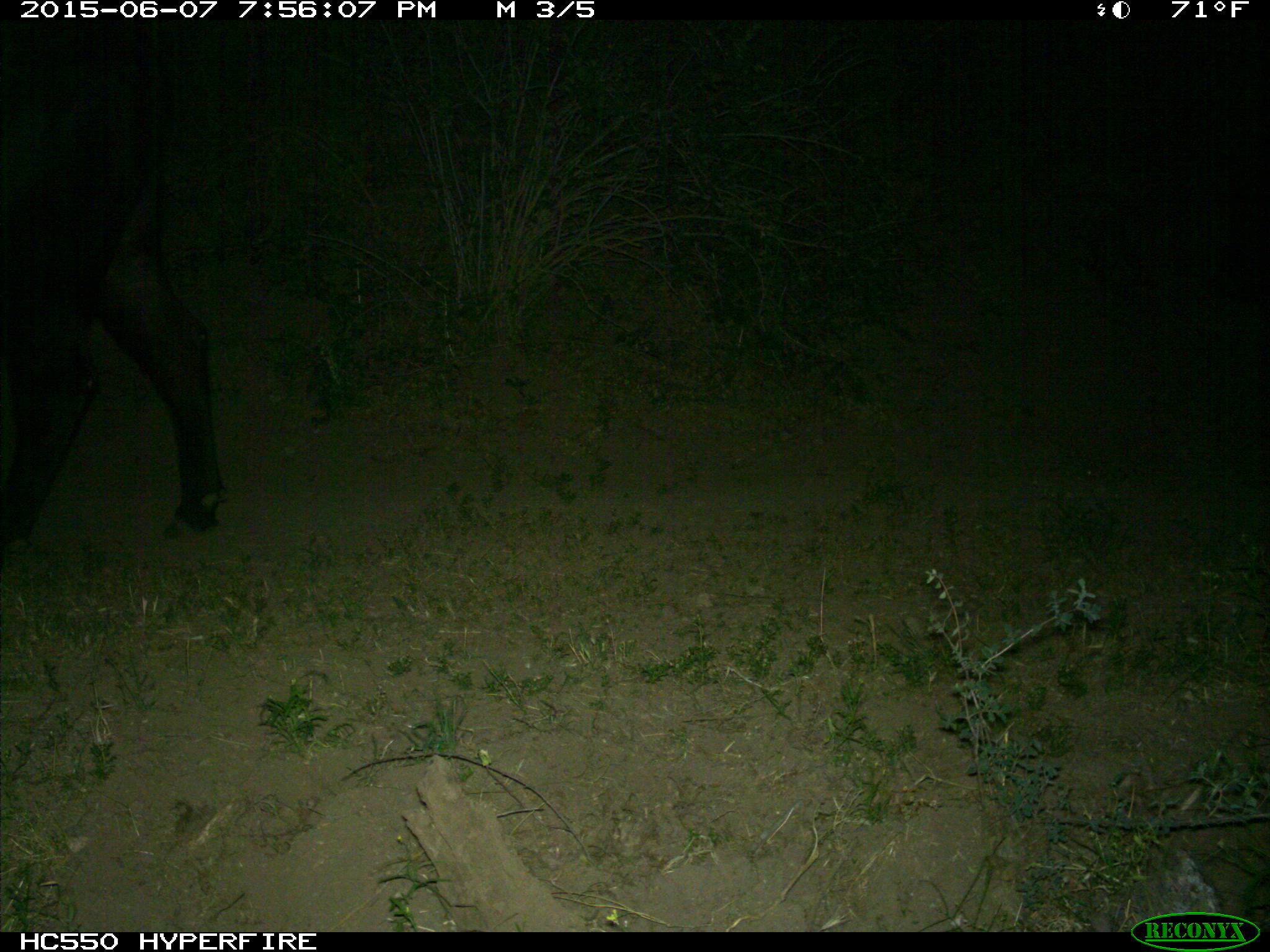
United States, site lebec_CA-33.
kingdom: Animalia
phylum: Chordata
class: Mammalia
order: Artiodactyla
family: Bovidae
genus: Bos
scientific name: Bos taurus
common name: domestic cow